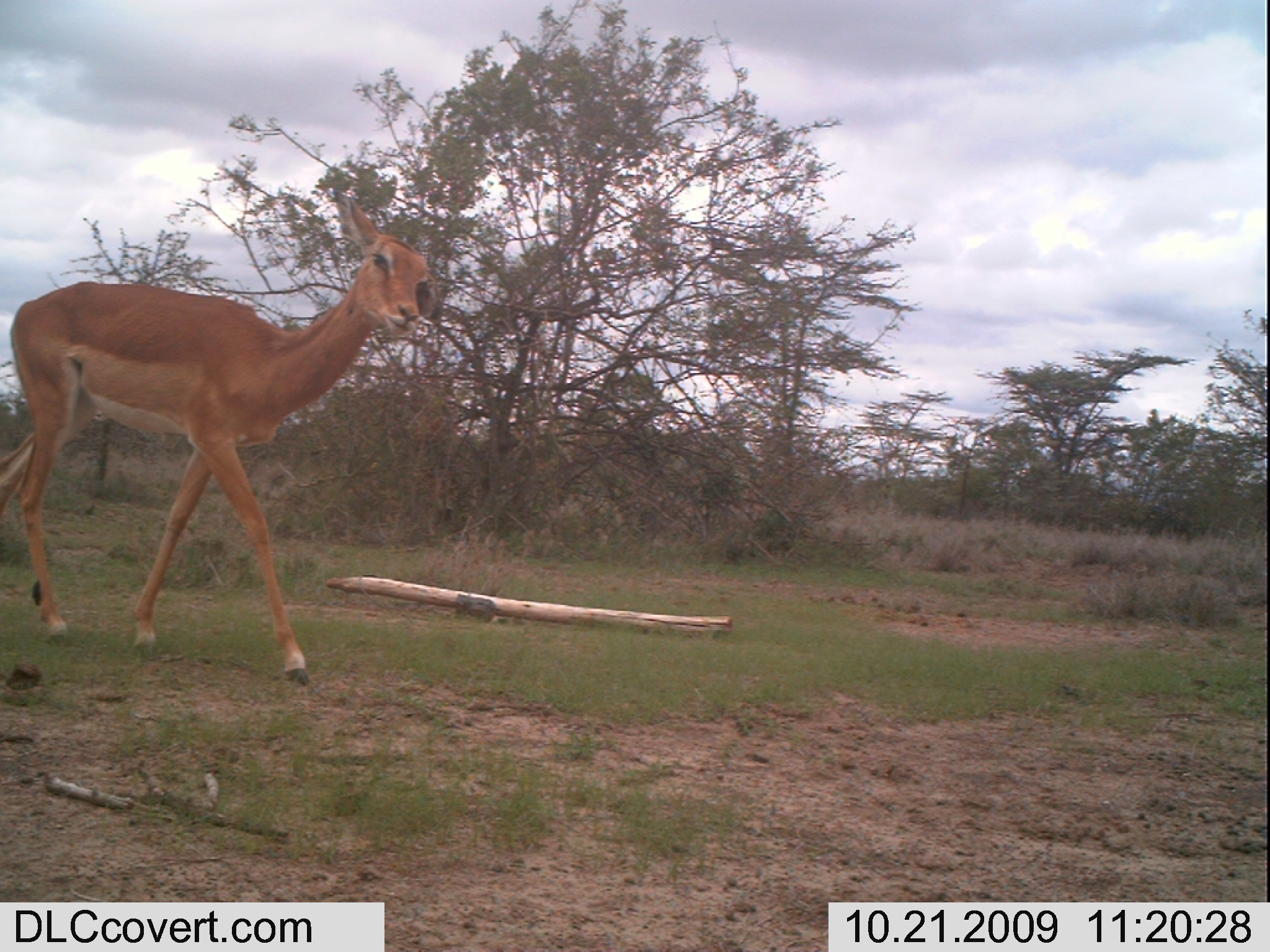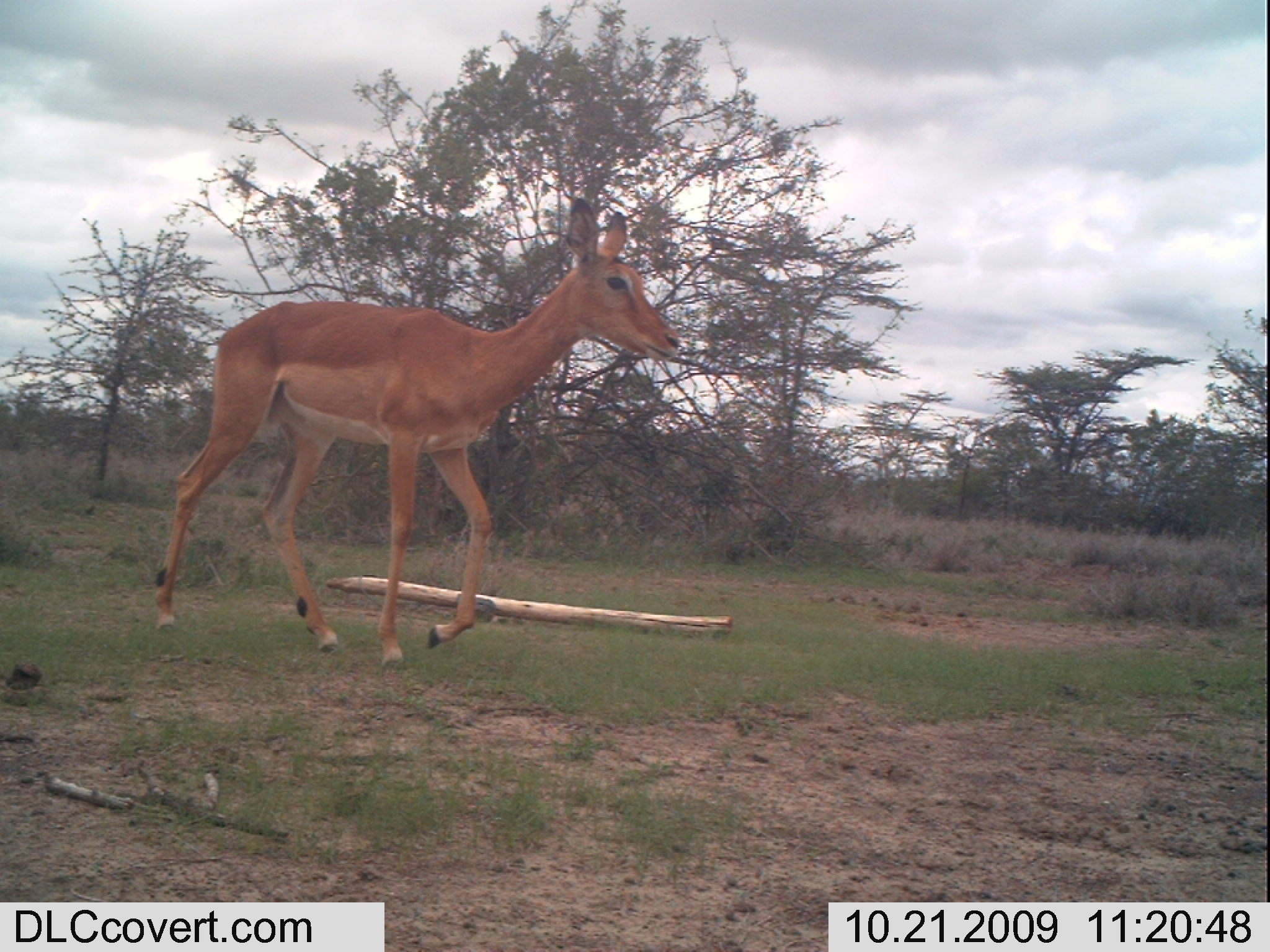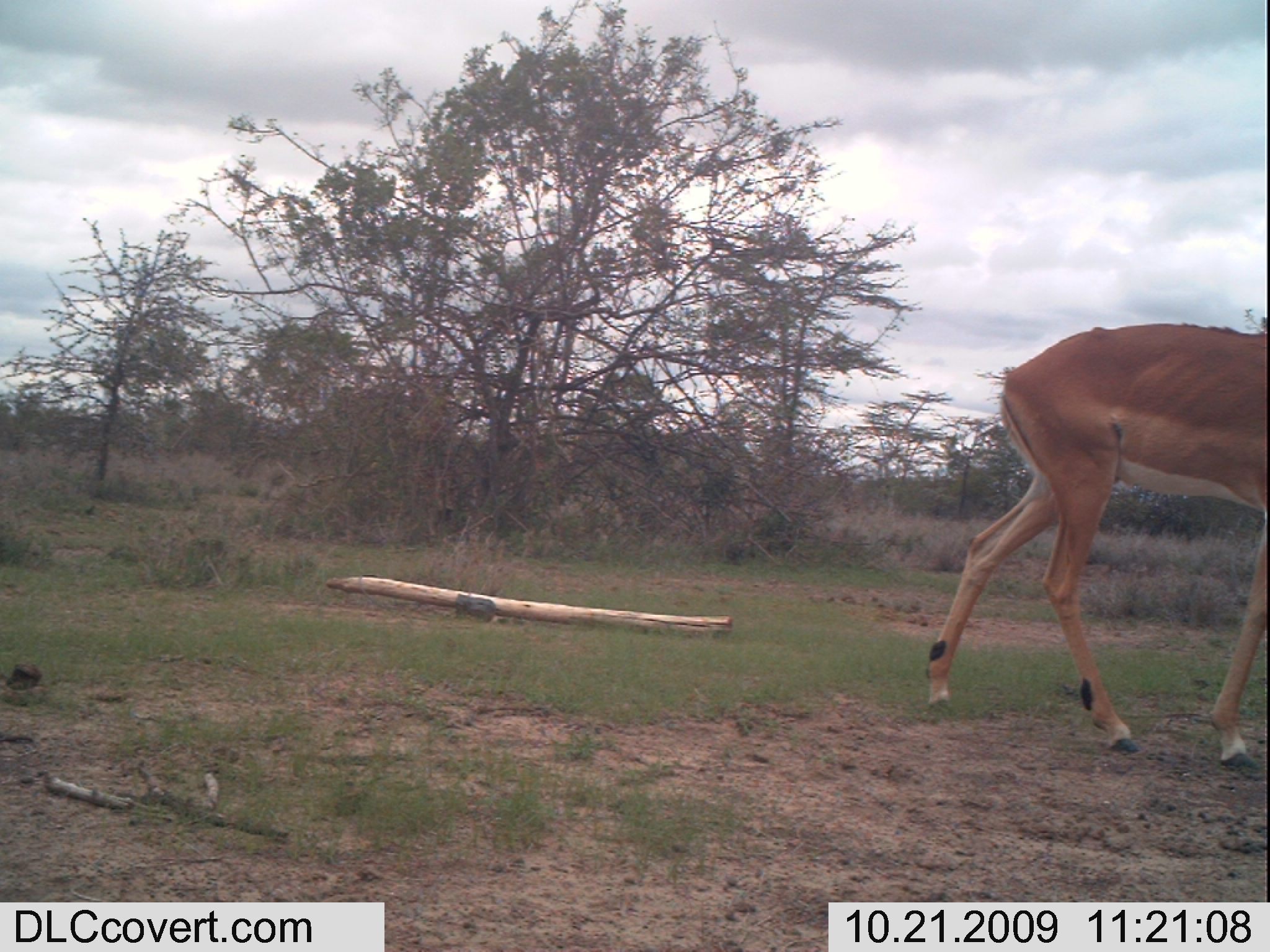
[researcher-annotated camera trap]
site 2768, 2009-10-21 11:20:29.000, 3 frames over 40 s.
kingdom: Animalia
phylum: Chordata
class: Mammalia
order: Artiodactyla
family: Bovidae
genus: Aepyceros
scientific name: Aepyceros melampus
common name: impala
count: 1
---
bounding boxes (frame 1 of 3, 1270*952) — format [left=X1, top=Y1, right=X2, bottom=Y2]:
aepyceros melampus: [left=0, top=180, right=444, bottom=692]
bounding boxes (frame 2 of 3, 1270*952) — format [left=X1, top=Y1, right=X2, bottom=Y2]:
aepyceros melampus: [left=145, top=187, right=690, bottom=676]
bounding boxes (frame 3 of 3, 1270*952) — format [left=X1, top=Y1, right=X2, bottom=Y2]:
aepyceros melampus: [left=914, top=311, right=1270, bottom=784]